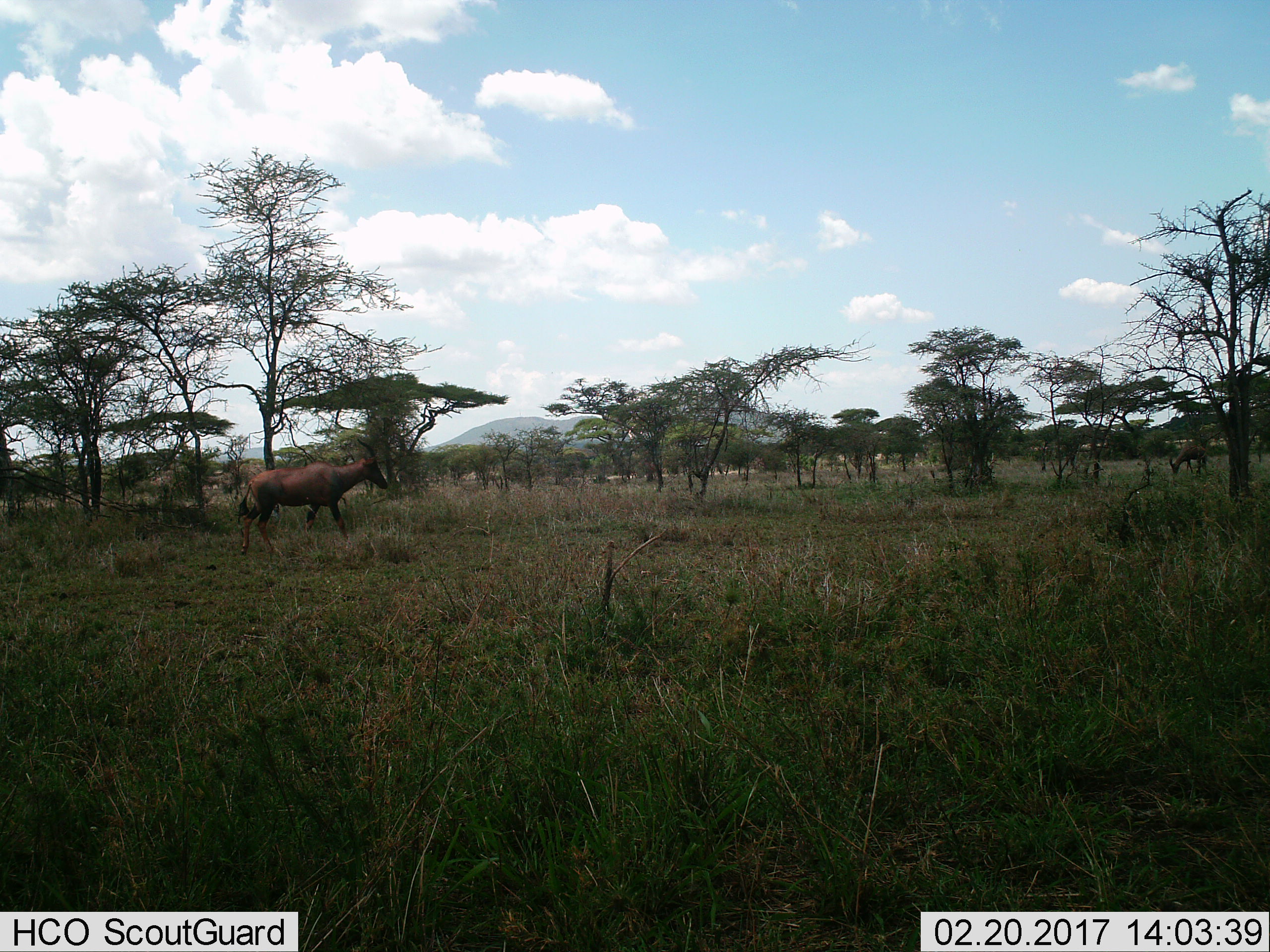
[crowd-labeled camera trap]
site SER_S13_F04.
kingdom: Animalia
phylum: Chordata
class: Mammalia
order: Artiodactyla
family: Bovidae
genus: Damaliscus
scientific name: Damaliscus lunatus jimela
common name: topi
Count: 2.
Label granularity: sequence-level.